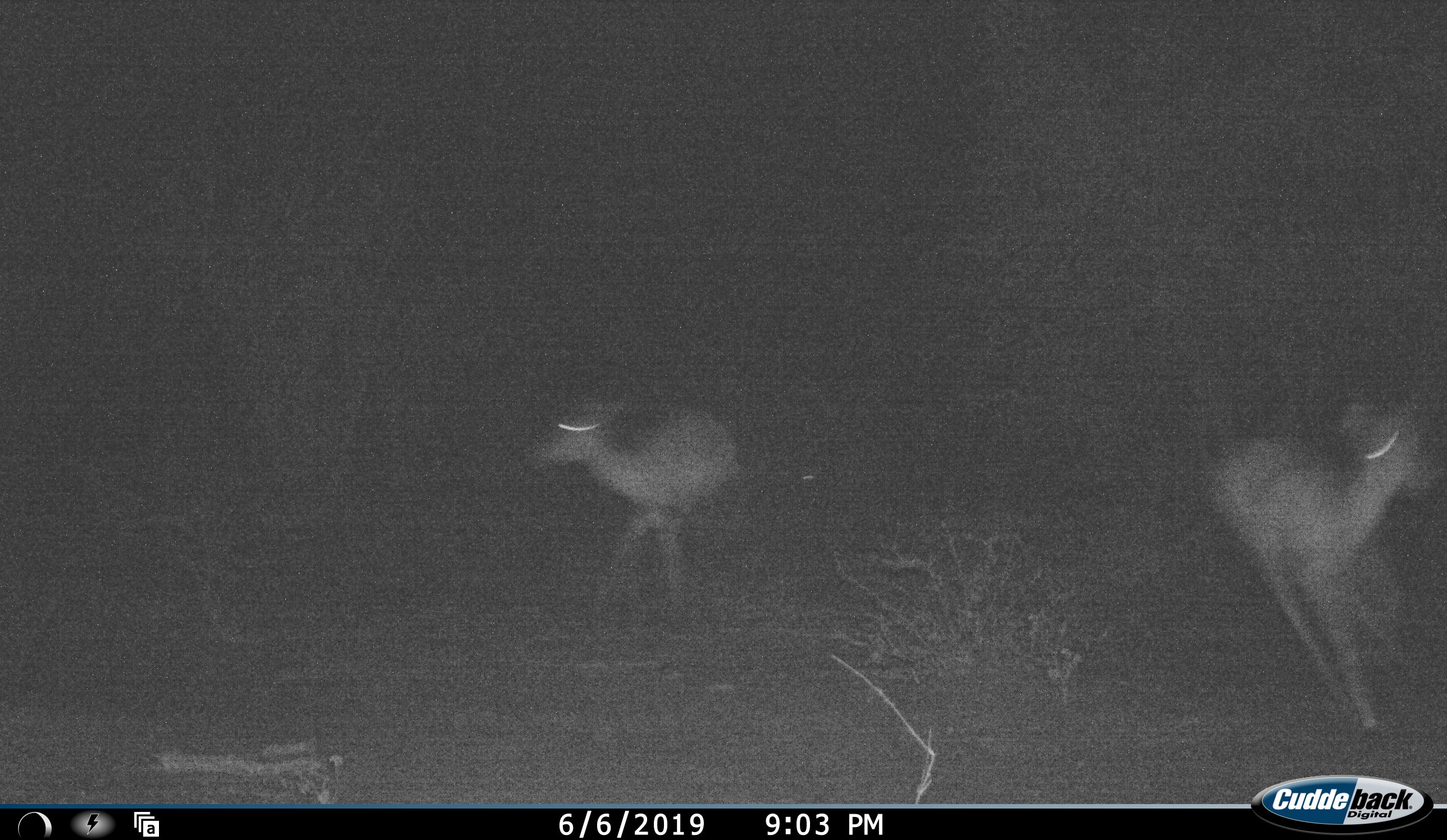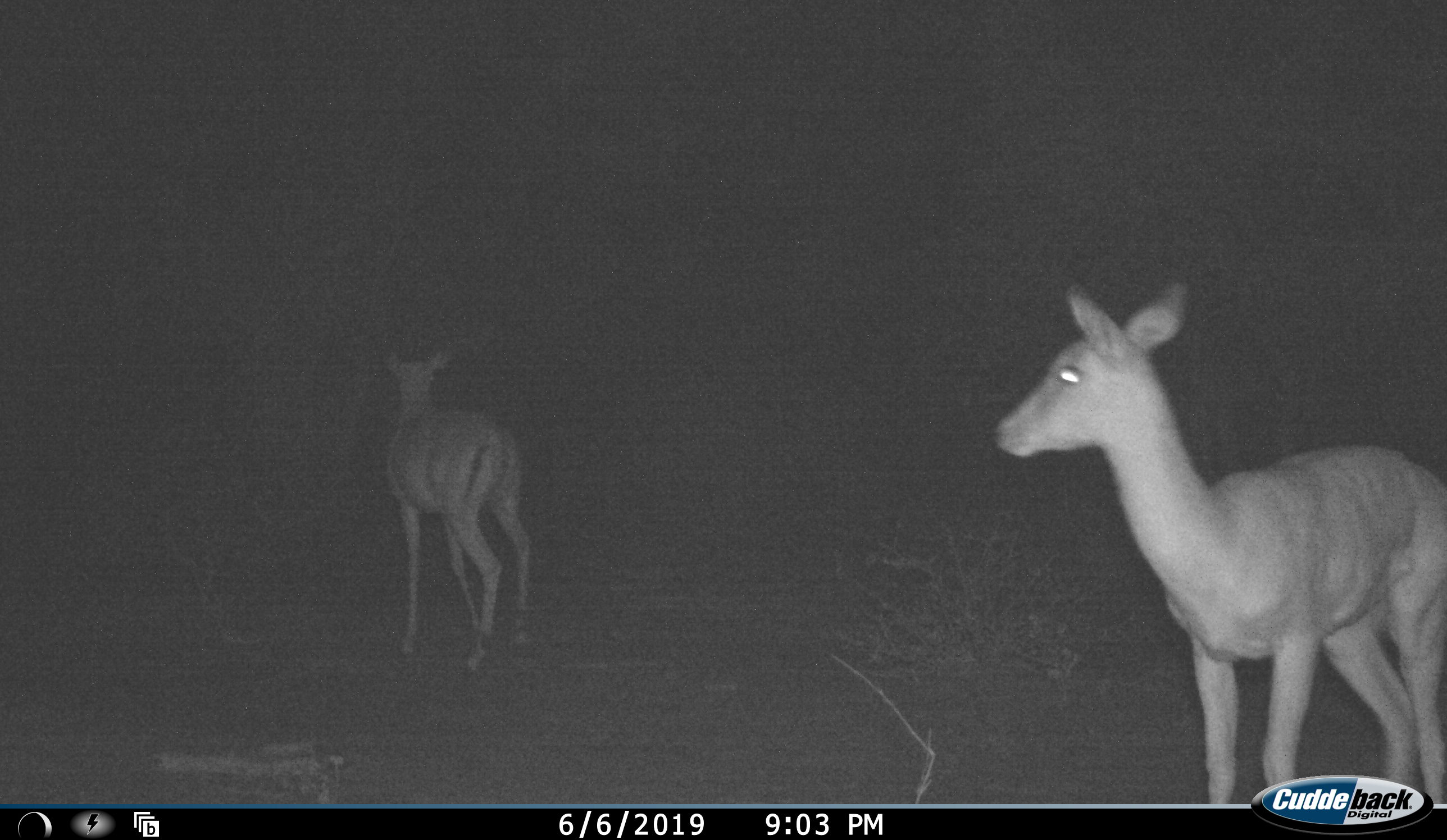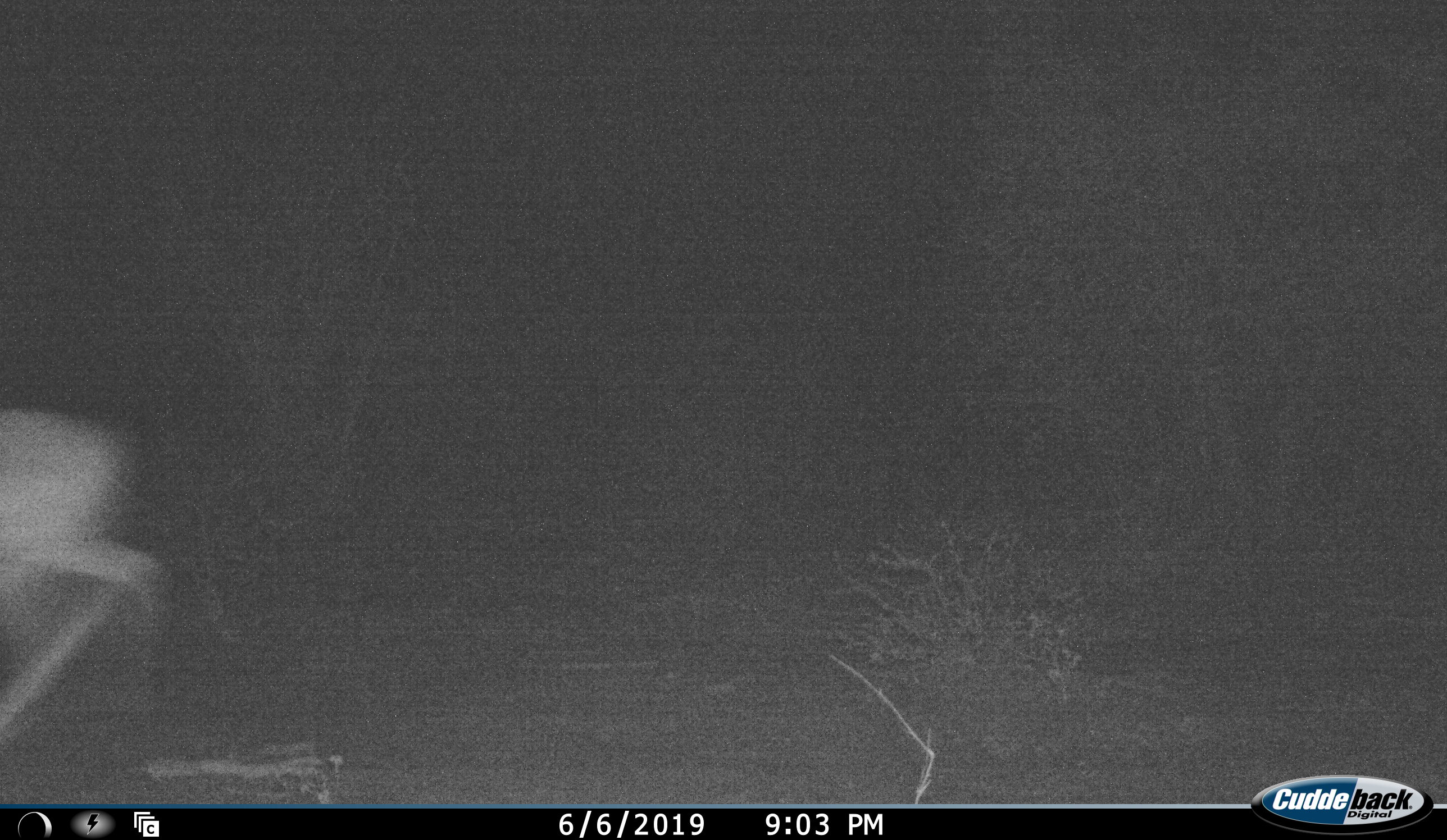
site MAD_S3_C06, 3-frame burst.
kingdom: Animalia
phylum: Chordata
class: Mammalia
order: Artiodactyla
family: Bovidae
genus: Aepyceros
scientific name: Aepyceros melampus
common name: impala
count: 2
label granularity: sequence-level